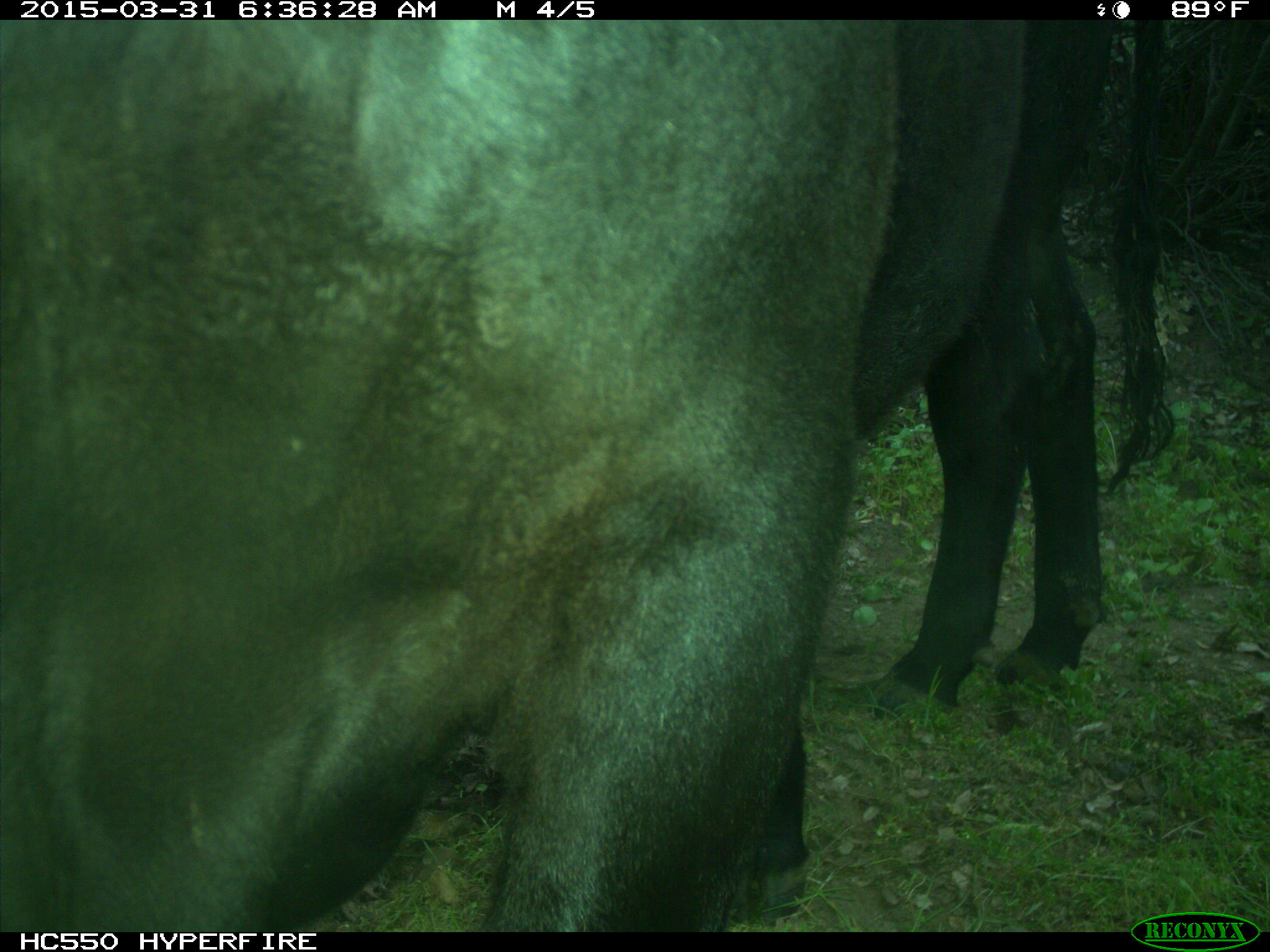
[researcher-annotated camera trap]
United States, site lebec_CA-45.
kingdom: Animalia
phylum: Chordata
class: Mammalia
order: Artiodactyla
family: Bovidae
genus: Bos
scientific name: Bos taurus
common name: domestic cow